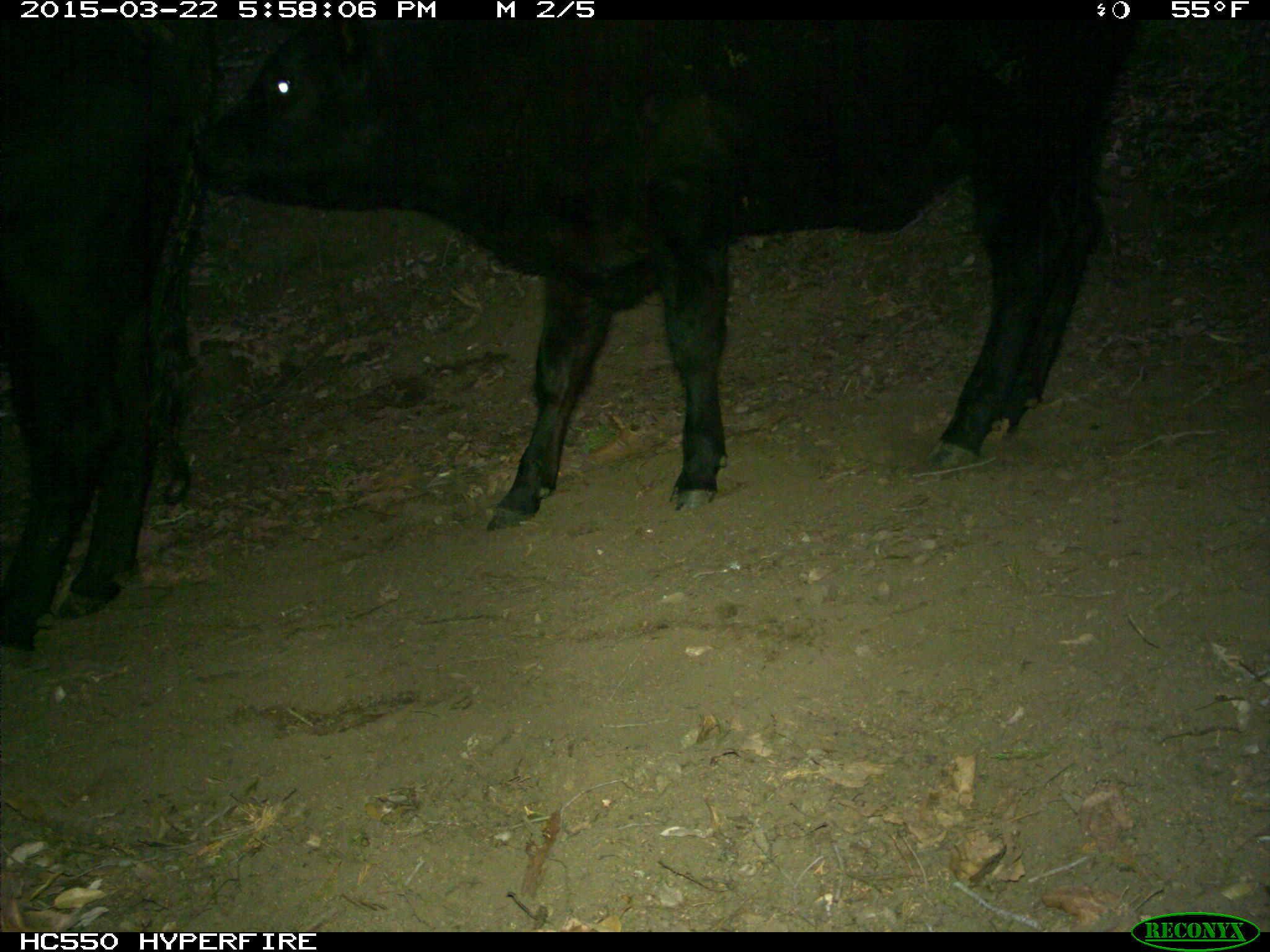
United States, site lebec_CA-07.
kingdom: Animalia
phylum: Chordata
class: Mammalia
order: Artiodactyla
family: Bovidae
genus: Bos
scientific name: Bos taurus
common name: domestic cow